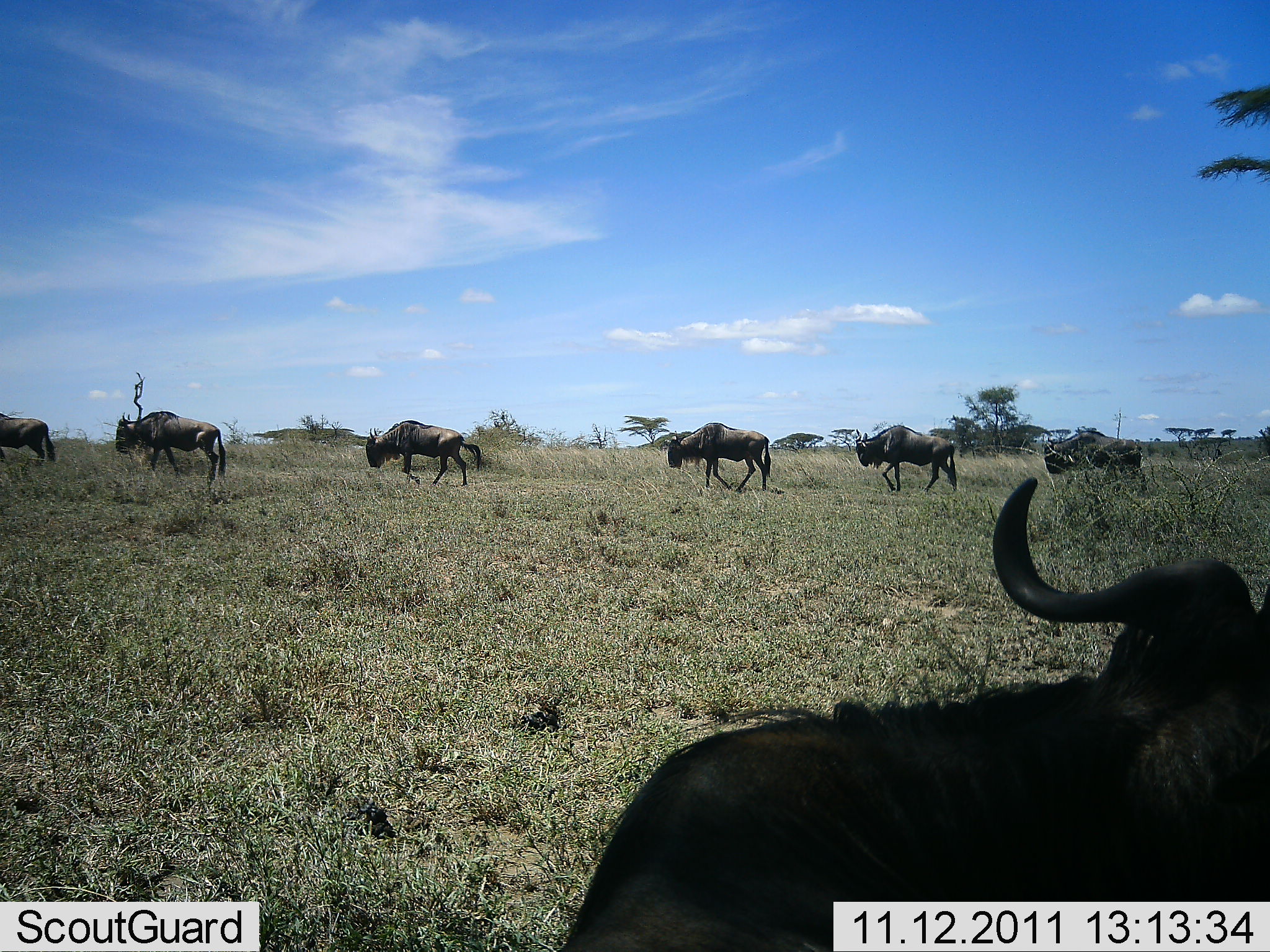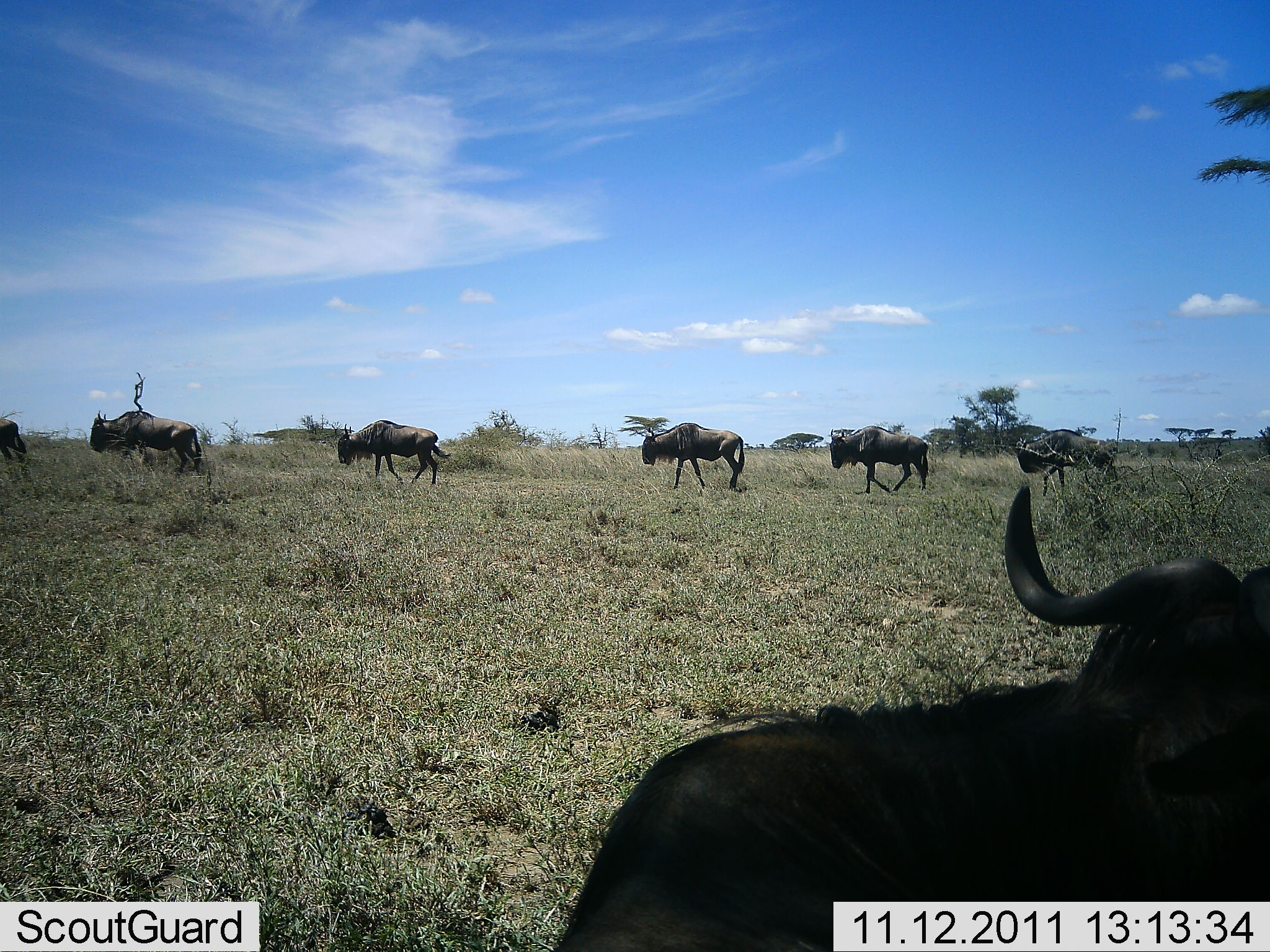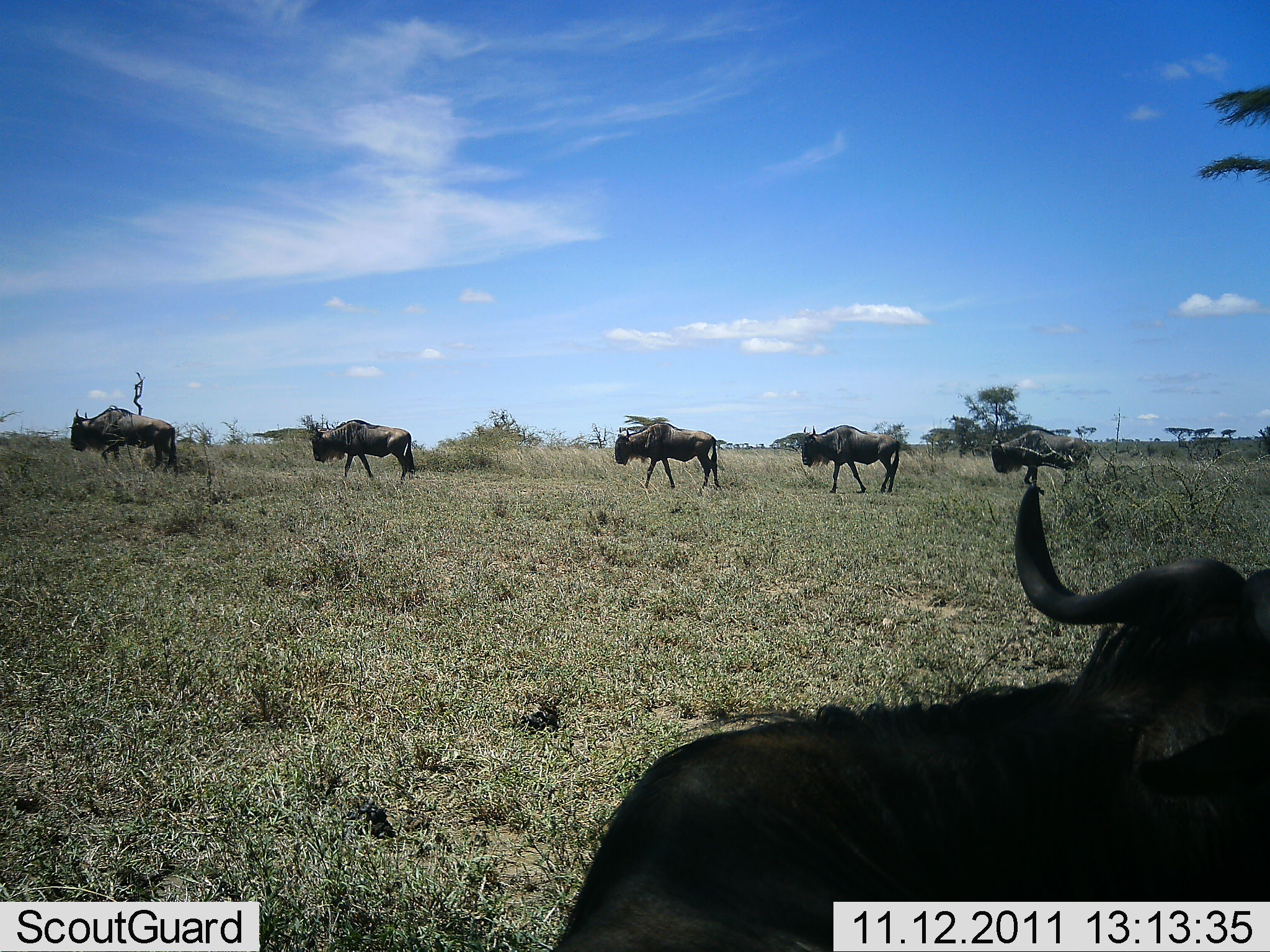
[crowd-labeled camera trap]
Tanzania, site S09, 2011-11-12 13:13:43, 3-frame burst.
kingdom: Animalia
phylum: Chordata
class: Mammalia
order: Artiodactyla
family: Bovidae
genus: Connochaetes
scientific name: Connochaetes taurinus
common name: blue wildebeest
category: wildebeest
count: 7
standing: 14%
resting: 29%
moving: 100%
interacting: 0%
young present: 0%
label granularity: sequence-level